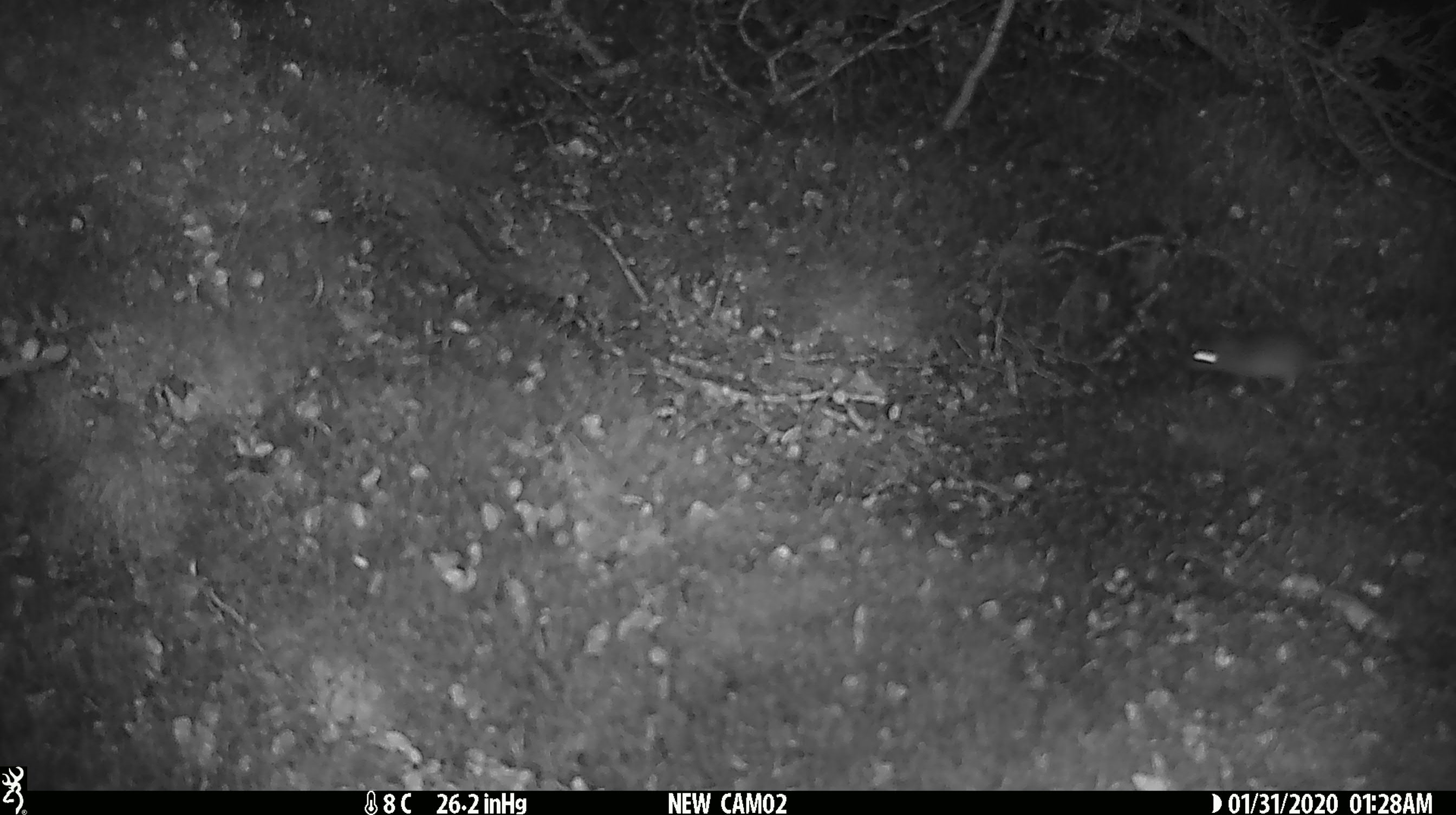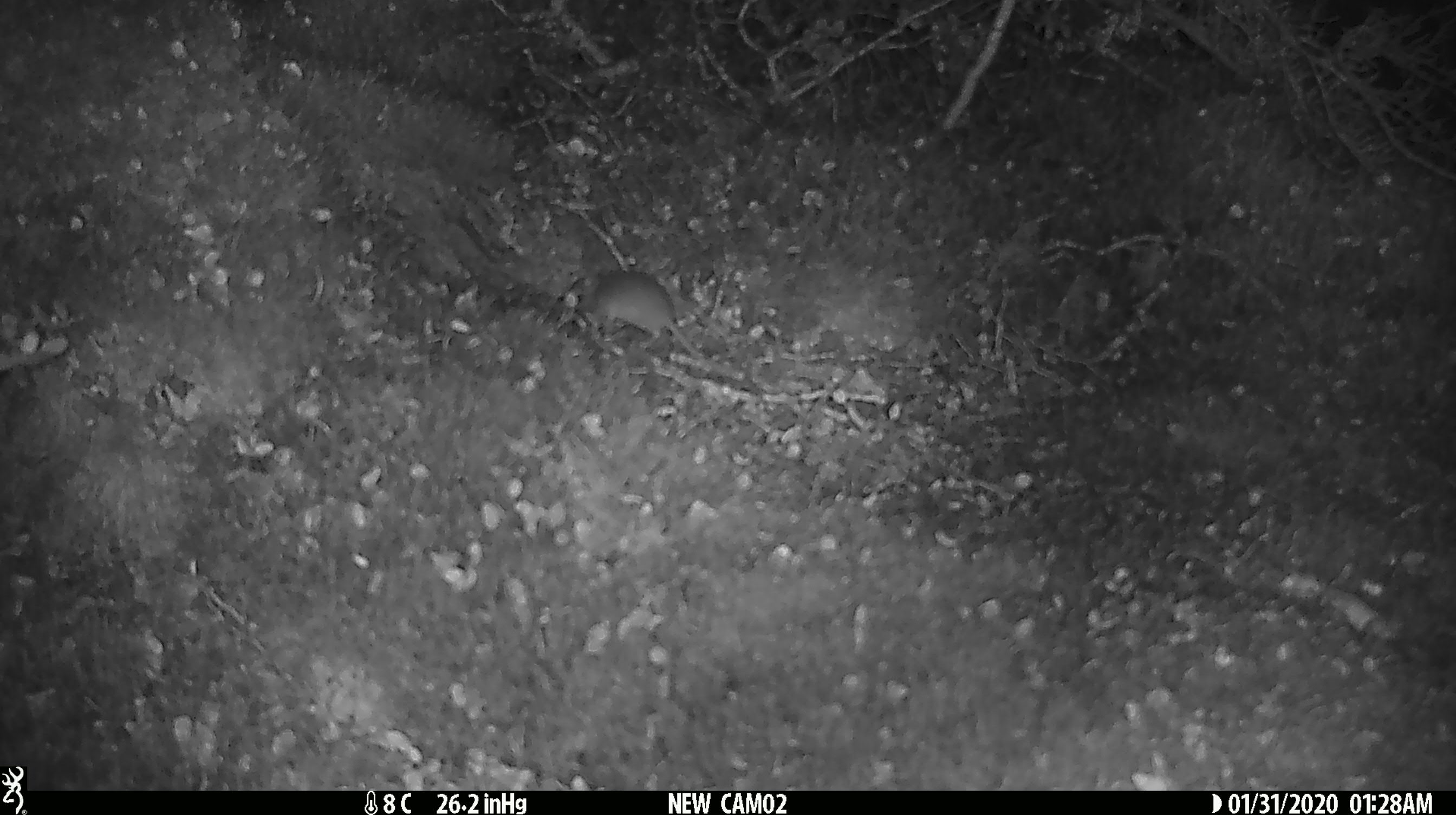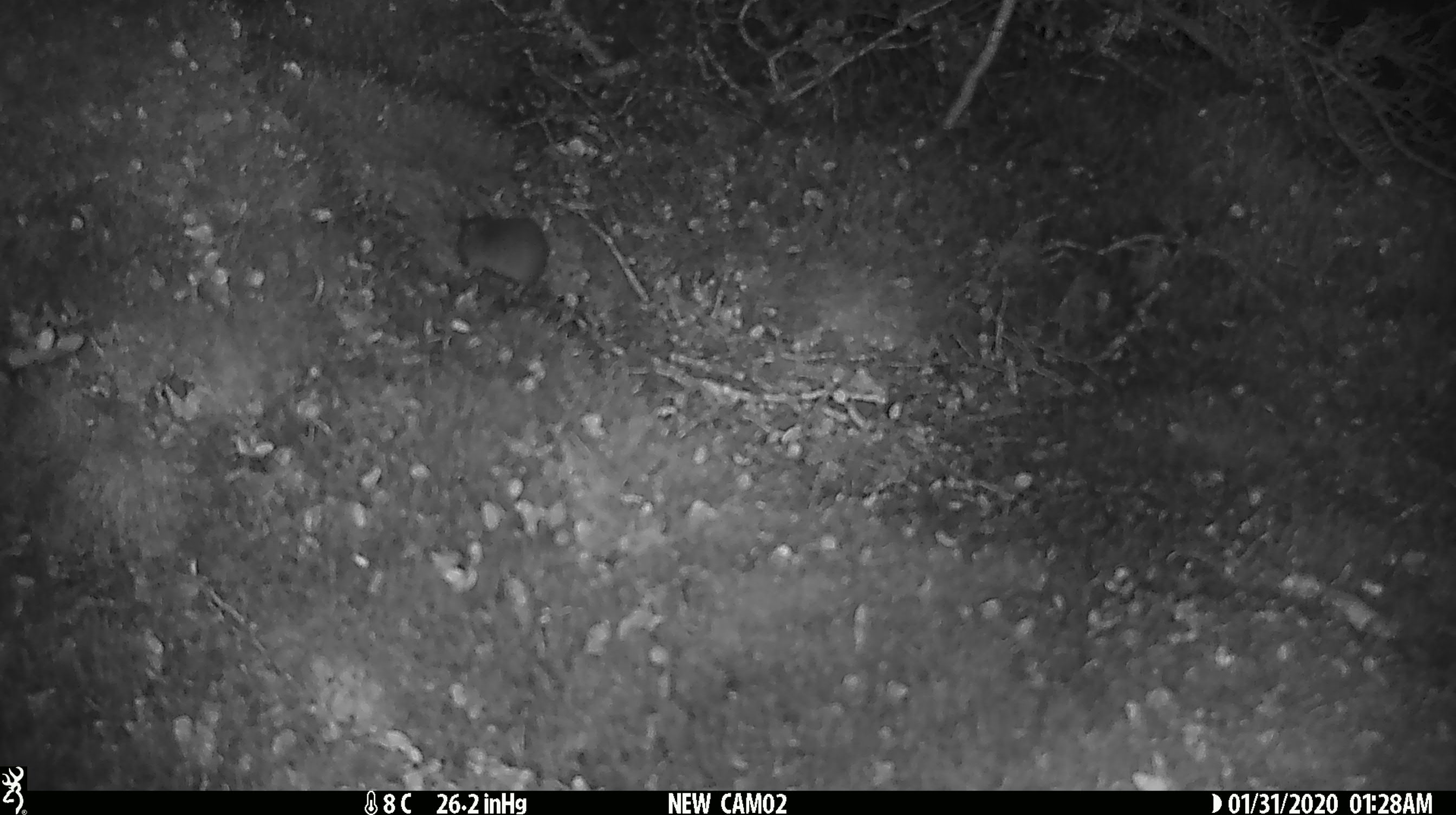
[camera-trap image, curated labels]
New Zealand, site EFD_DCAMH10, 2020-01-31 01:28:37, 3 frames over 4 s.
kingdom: Animalia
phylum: Chordata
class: Mammalia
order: Rodentia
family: Muridae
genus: Mus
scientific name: Mus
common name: mouse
Mouse (Mus).